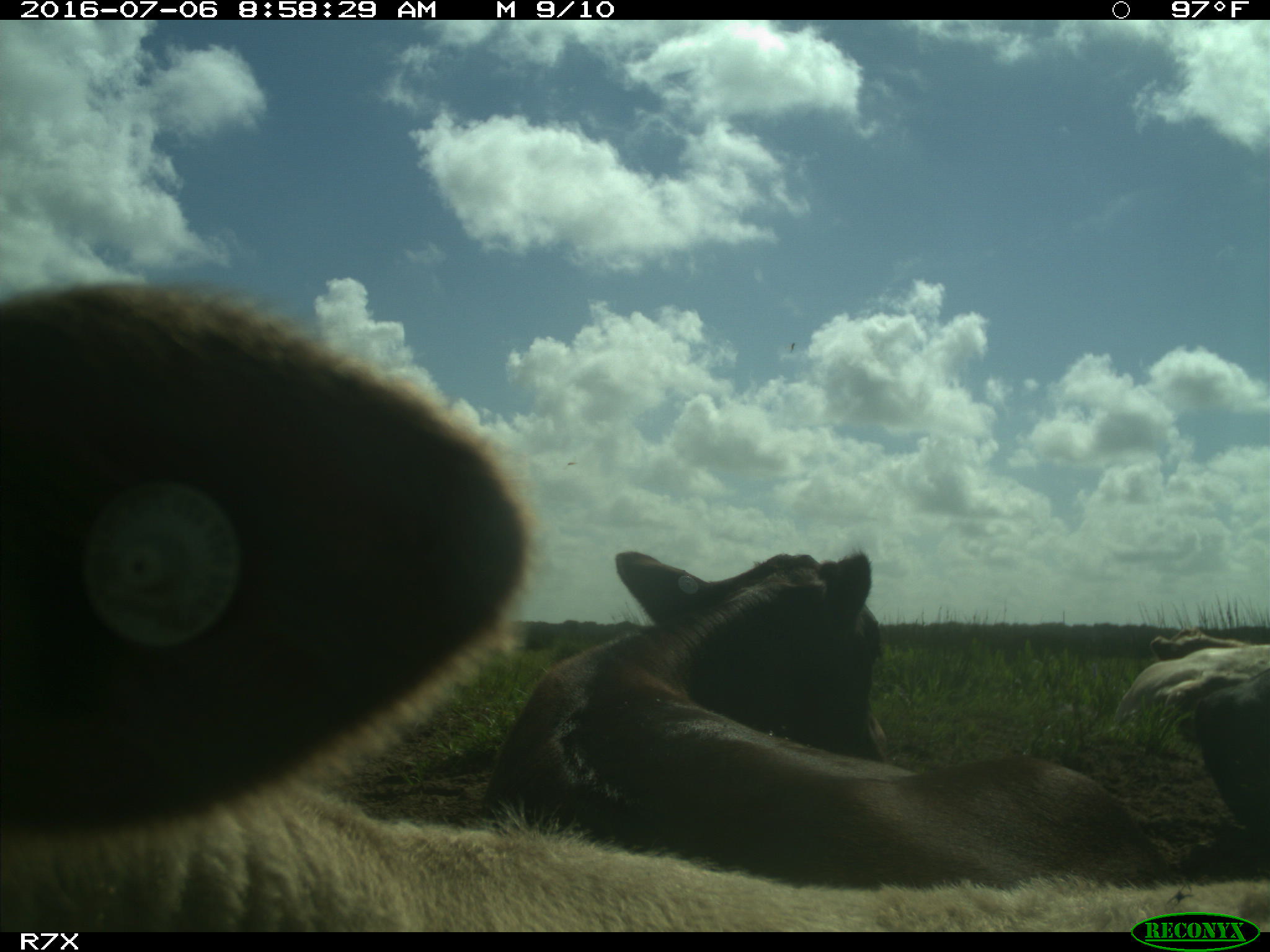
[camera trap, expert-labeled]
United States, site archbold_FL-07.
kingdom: Animalia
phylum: Chordata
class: Mammalia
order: Artiodactyla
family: Bovidae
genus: Bos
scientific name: Bos taurus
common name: domestic cow